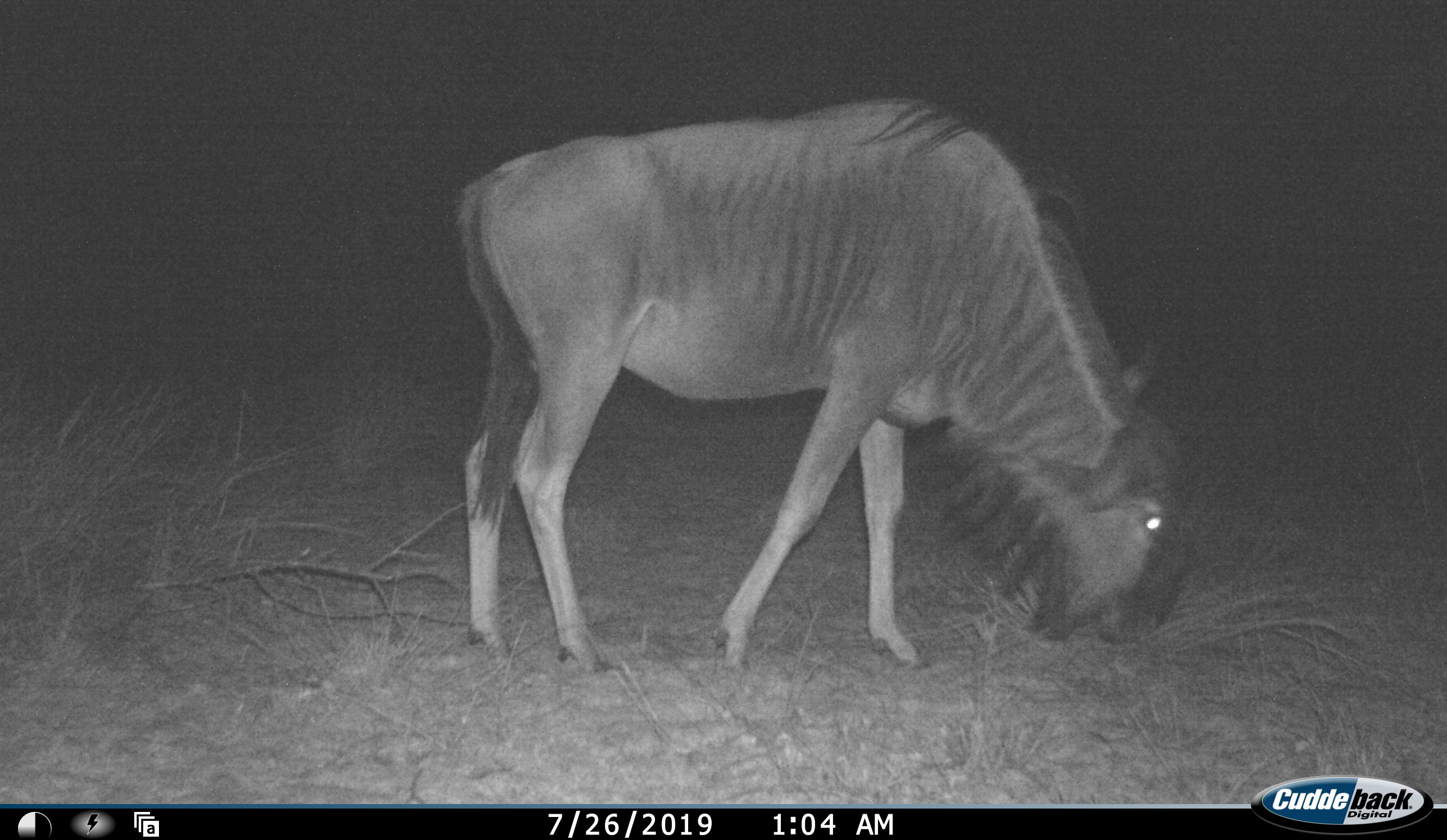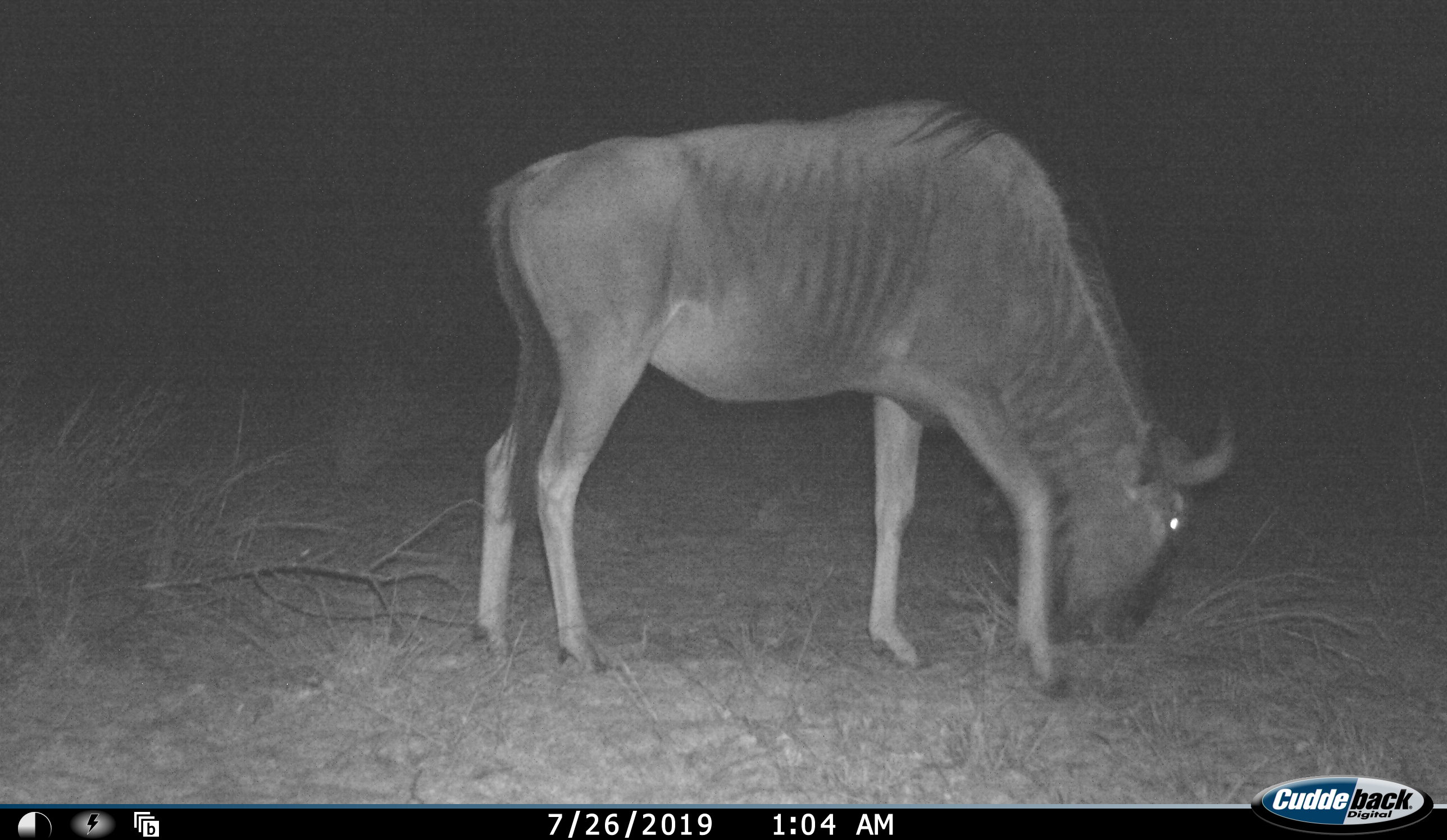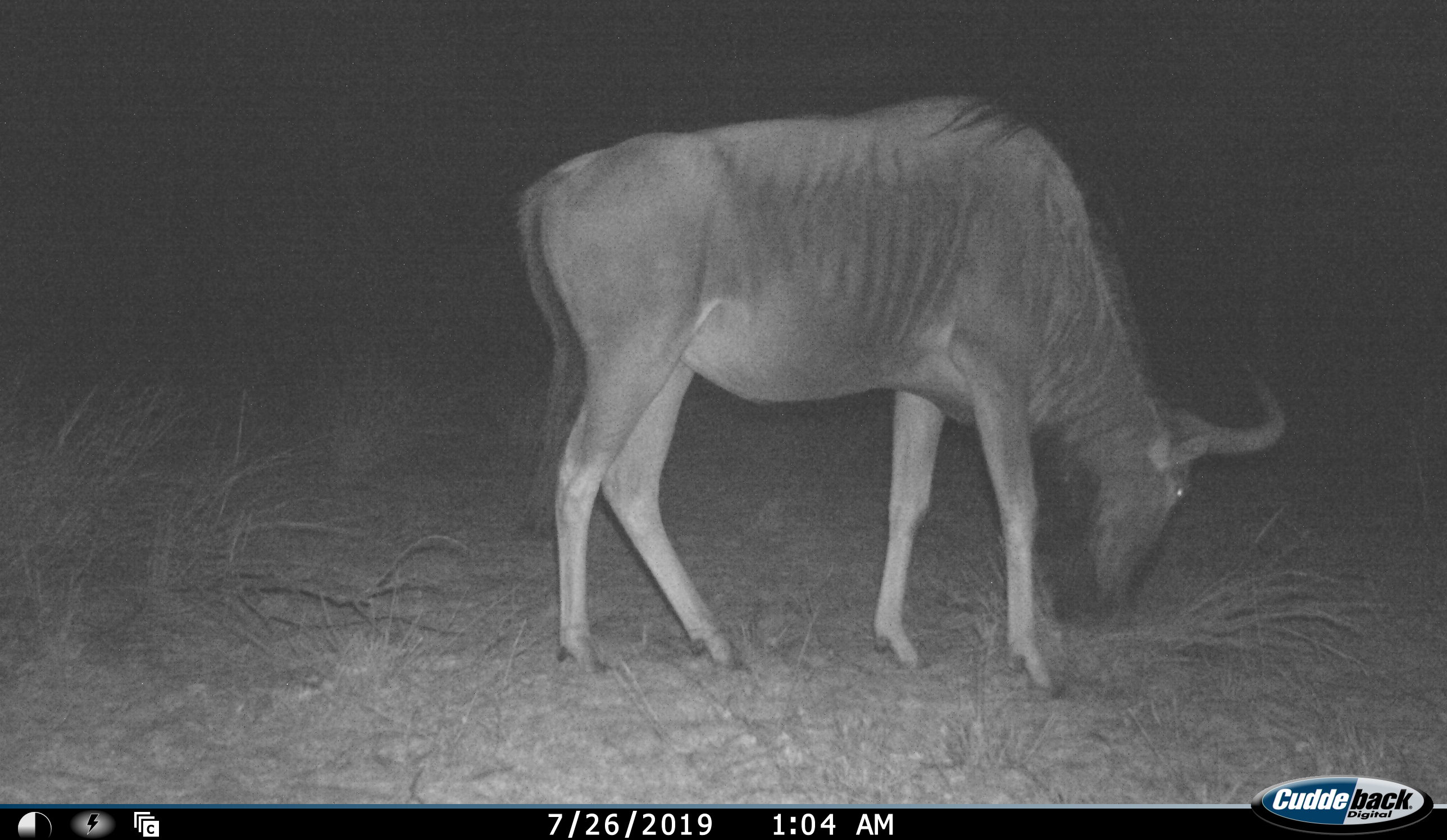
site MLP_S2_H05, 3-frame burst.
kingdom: Animalia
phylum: Chordata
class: Mammalia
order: Artiodactyla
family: Bovidae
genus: Connochaetes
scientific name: Connochaetes taurinus taurinus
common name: blue wildebeest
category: wildebeestblue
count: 1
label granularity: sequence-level